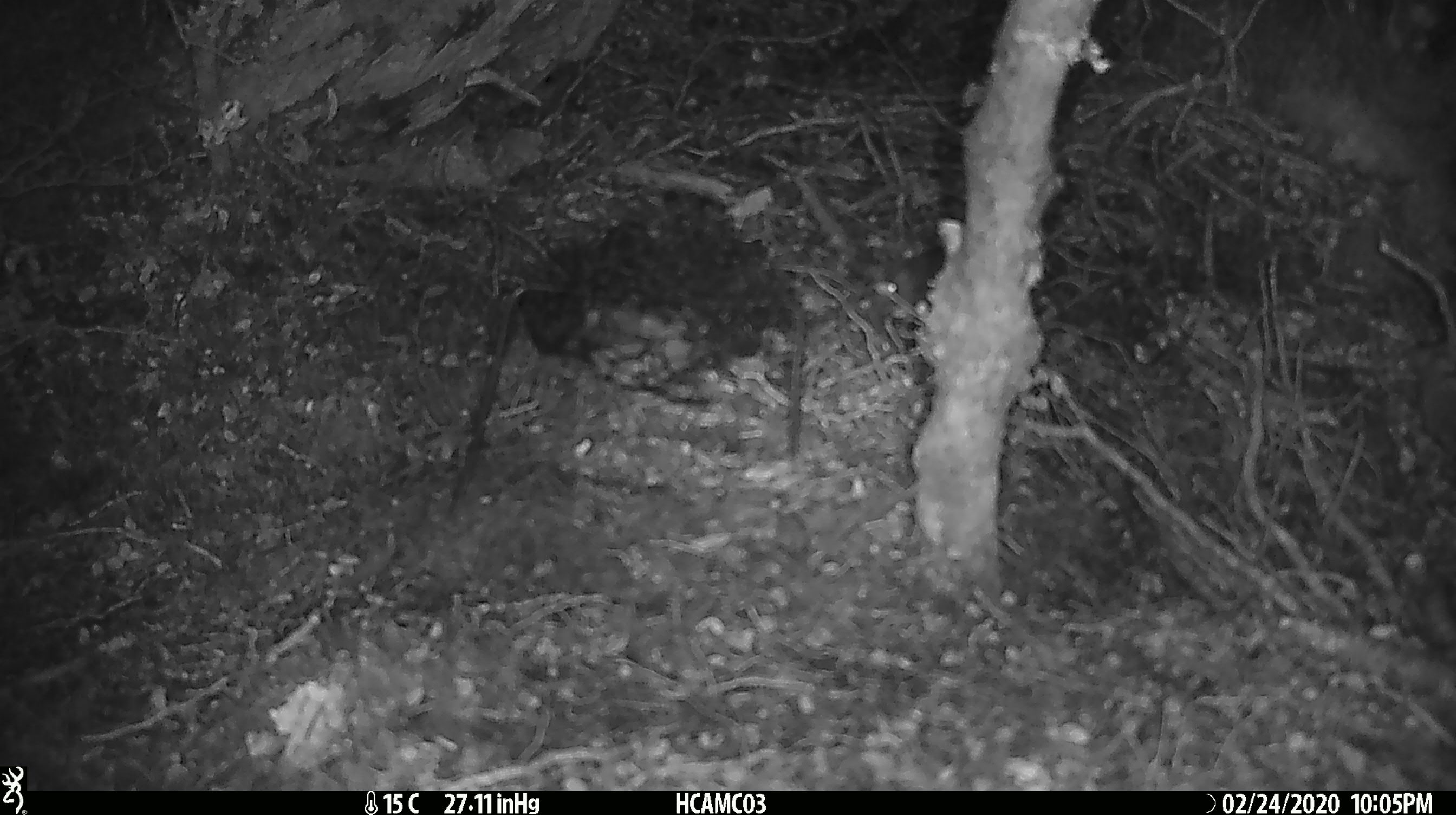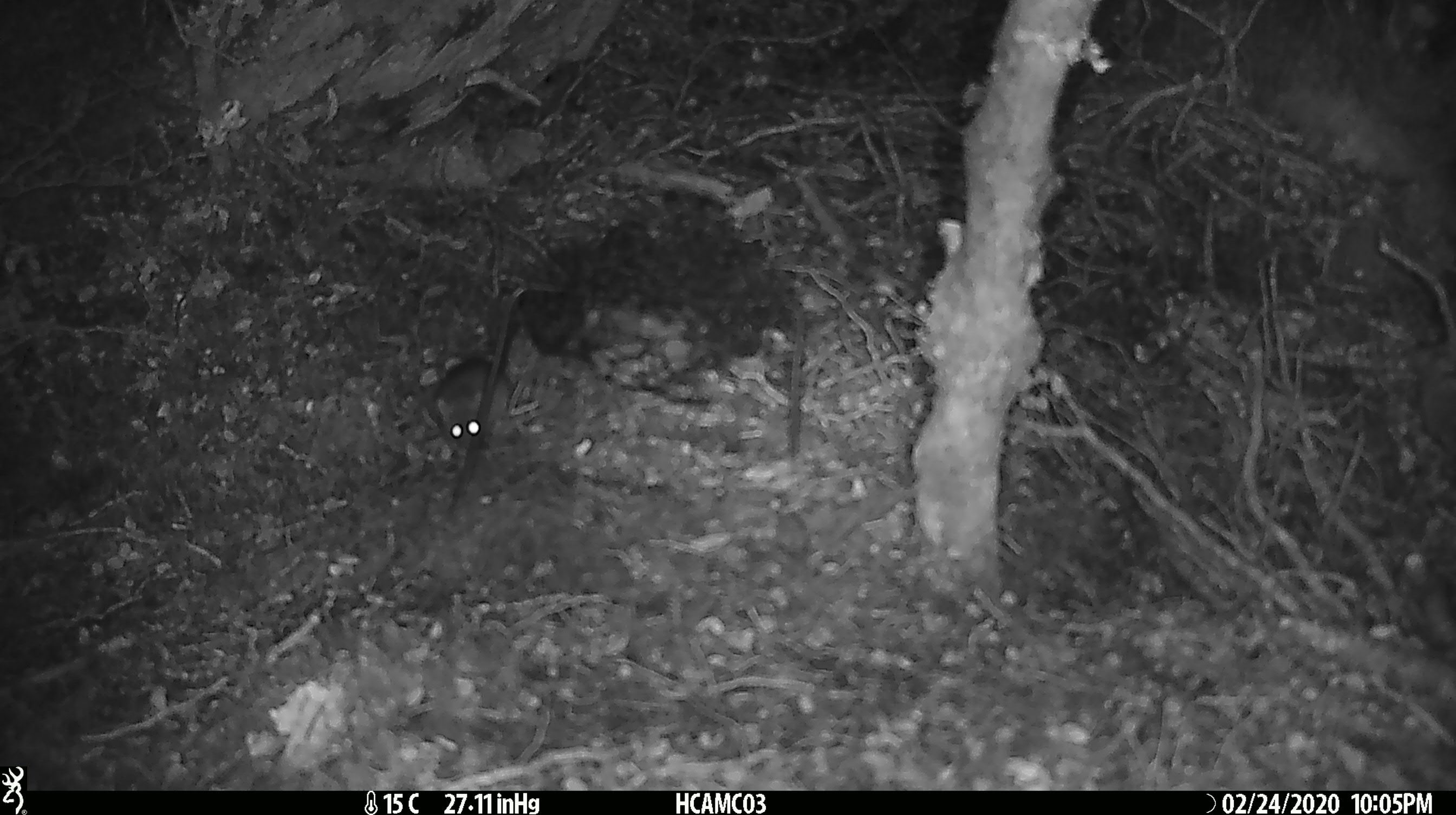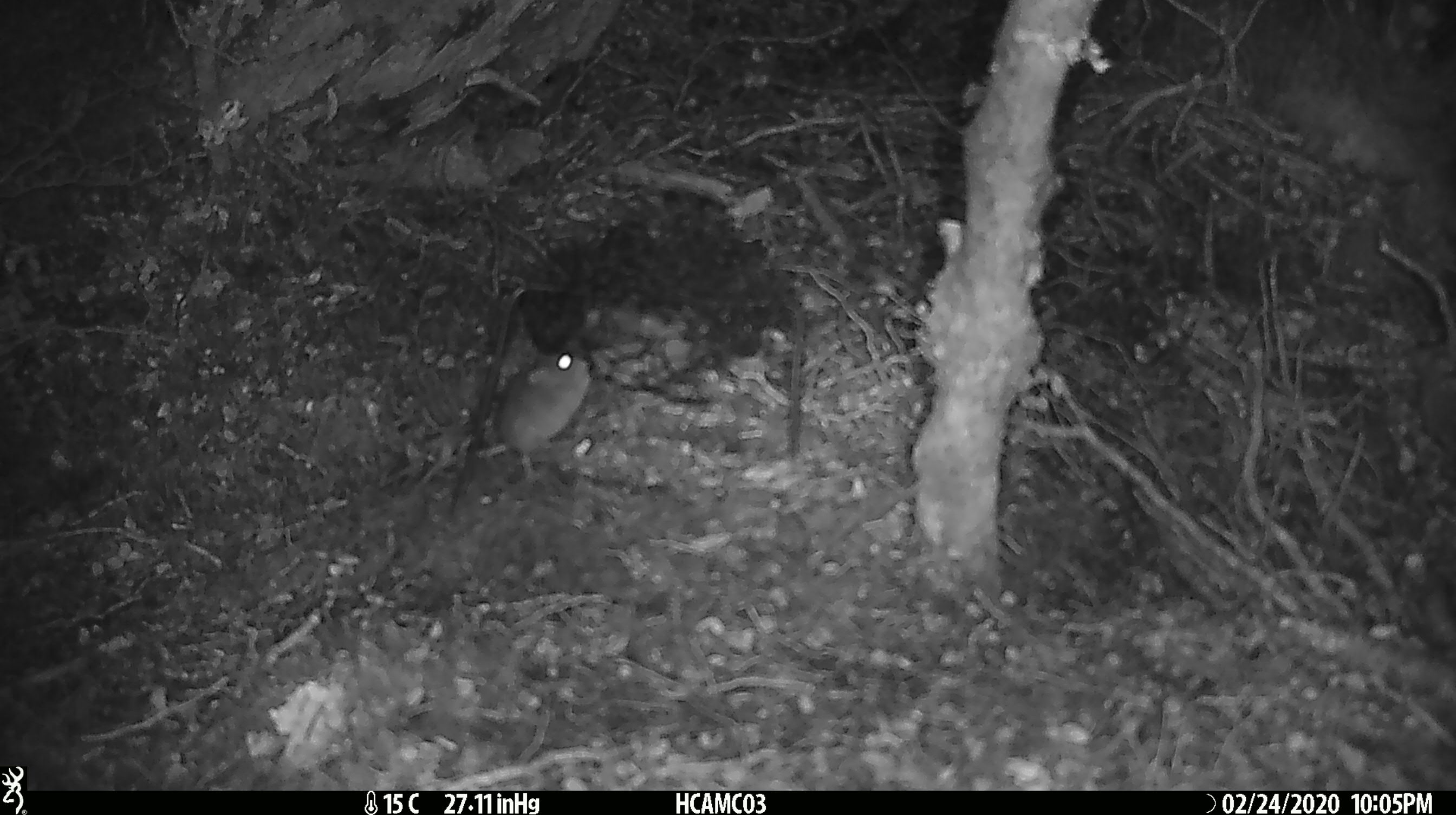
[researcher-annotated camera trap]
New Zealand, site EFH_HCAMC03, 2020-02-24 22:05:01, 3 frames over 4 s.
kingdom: Animalia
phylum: Chordata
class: Mammalia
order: Rodentia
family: Muridae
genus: Mus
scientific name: Mus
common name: mouse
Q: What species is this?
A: Mouse (Mus).